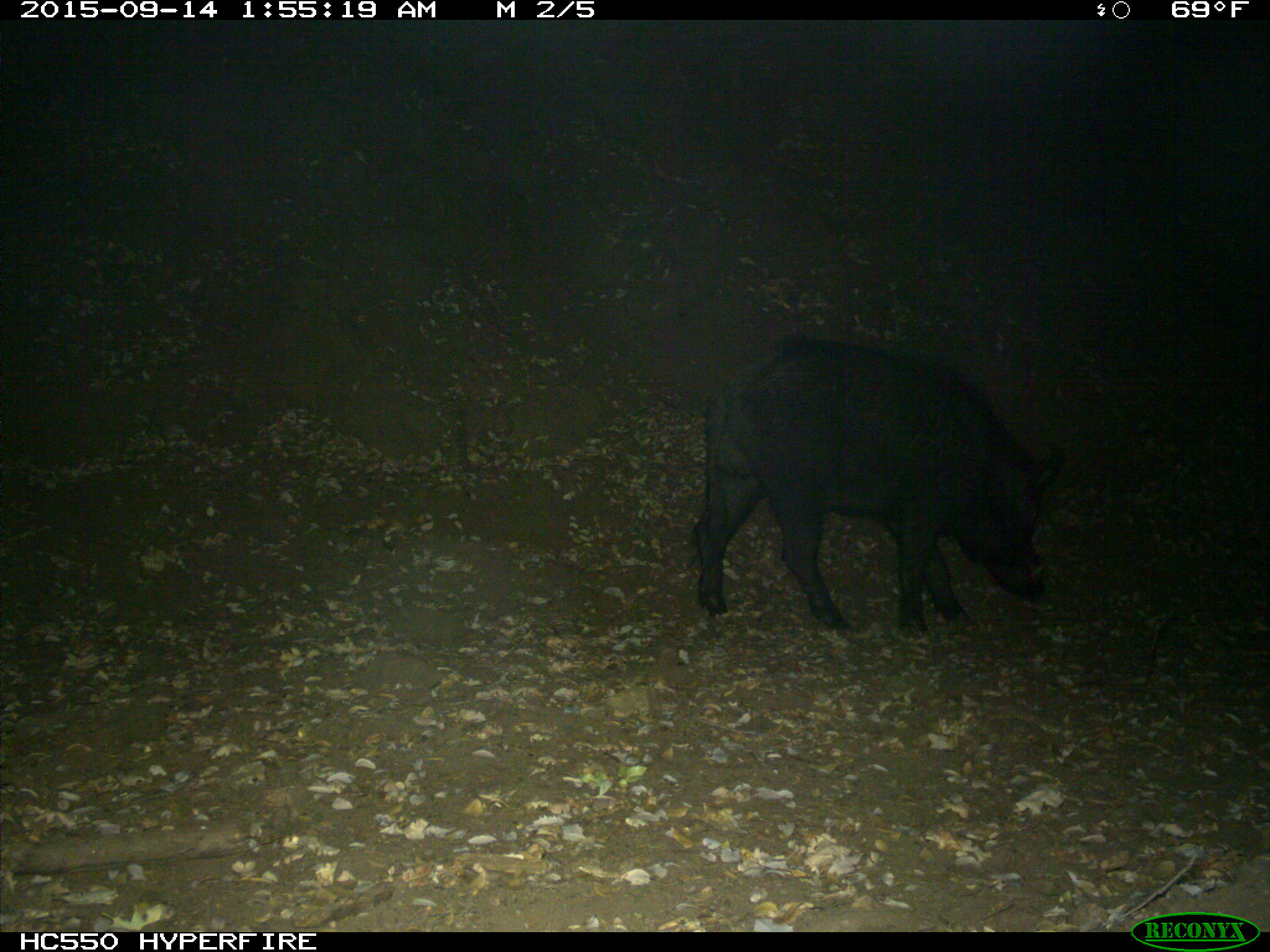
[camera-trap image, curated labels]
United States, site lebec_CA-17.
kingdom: Animalia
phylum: Chordata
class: Mammalia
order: Artiodactyla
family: Suidae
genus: Sus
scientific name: Sus scrofa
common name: wild boar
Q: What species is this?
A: Sus scrofa (wild boar).